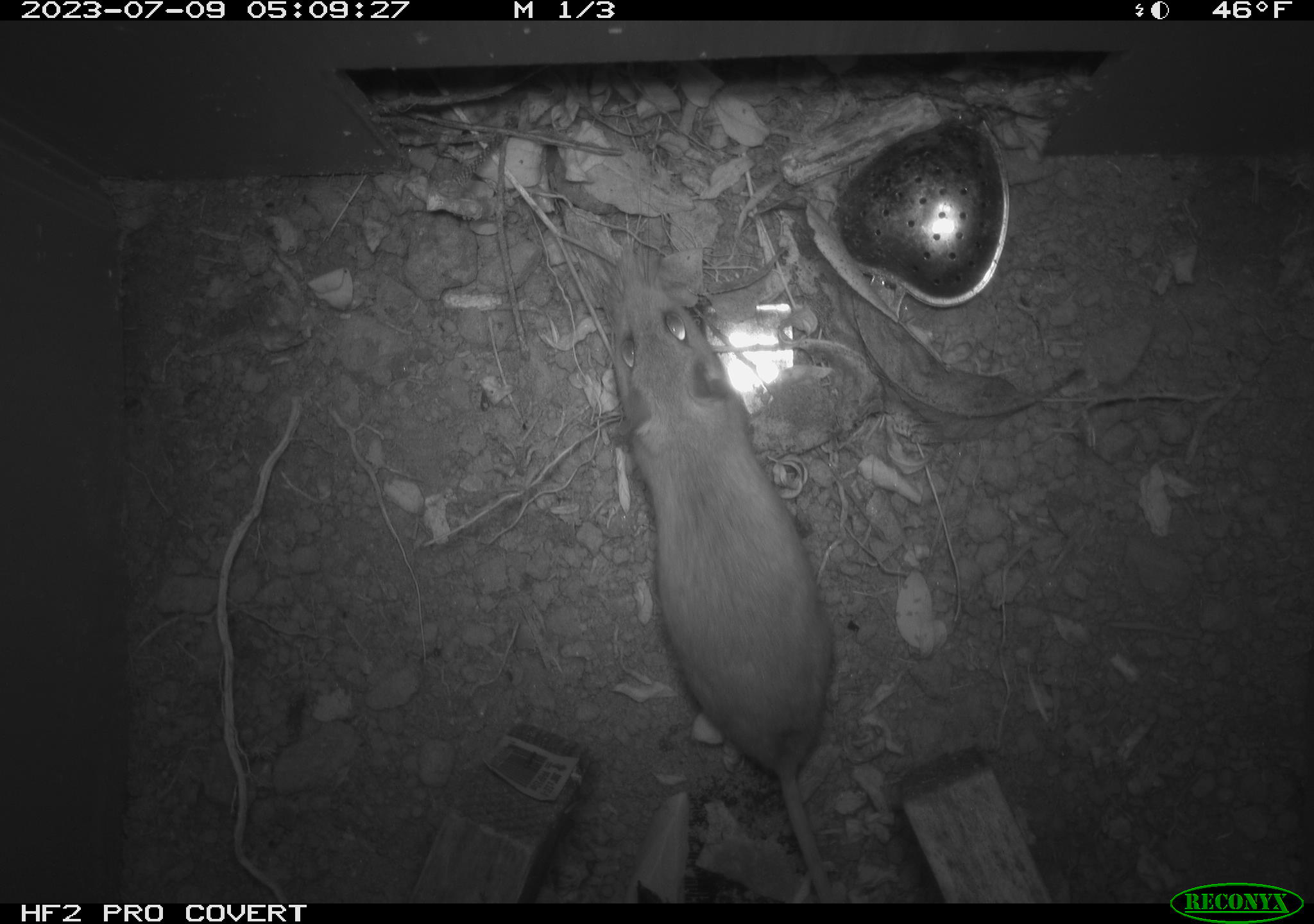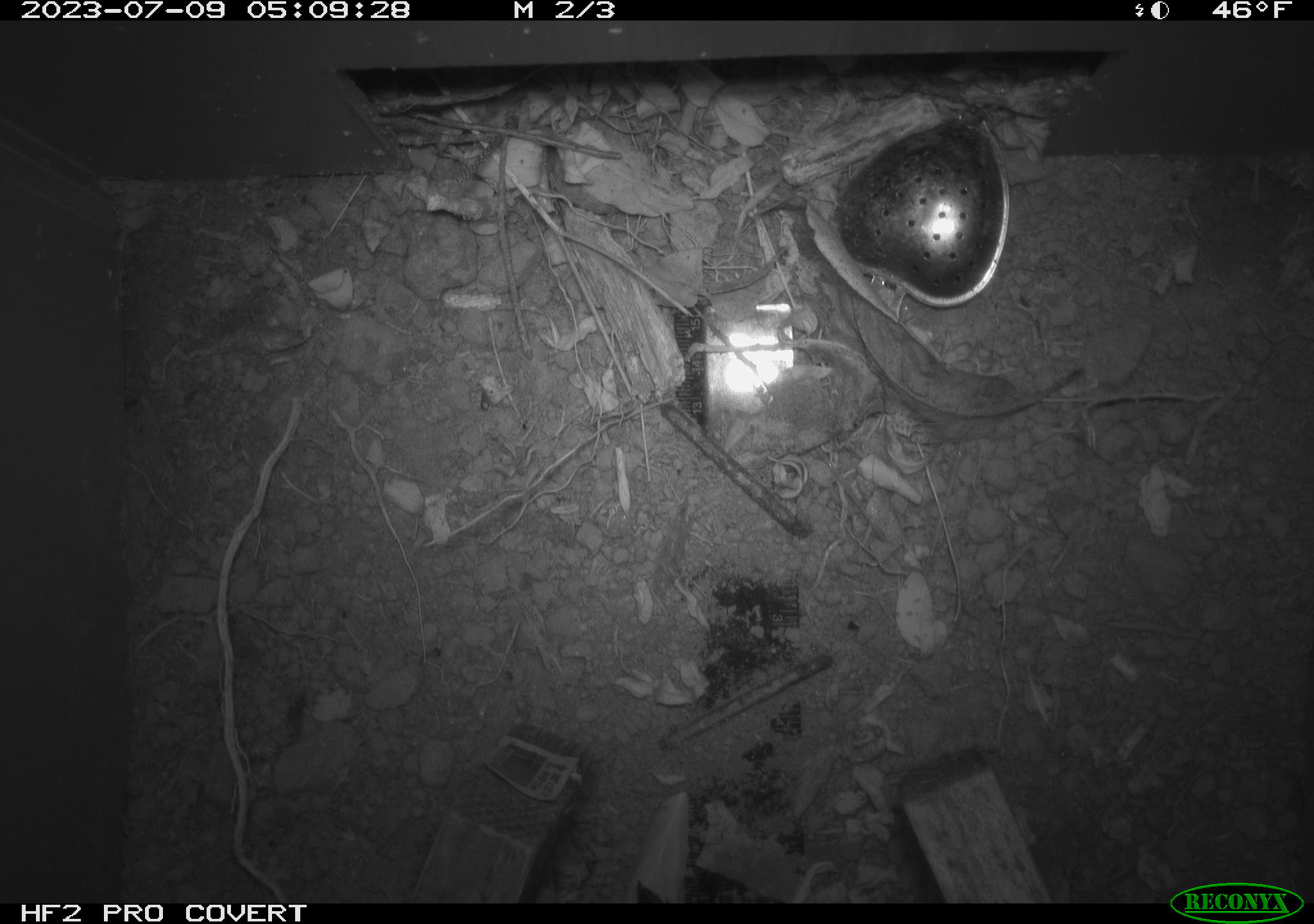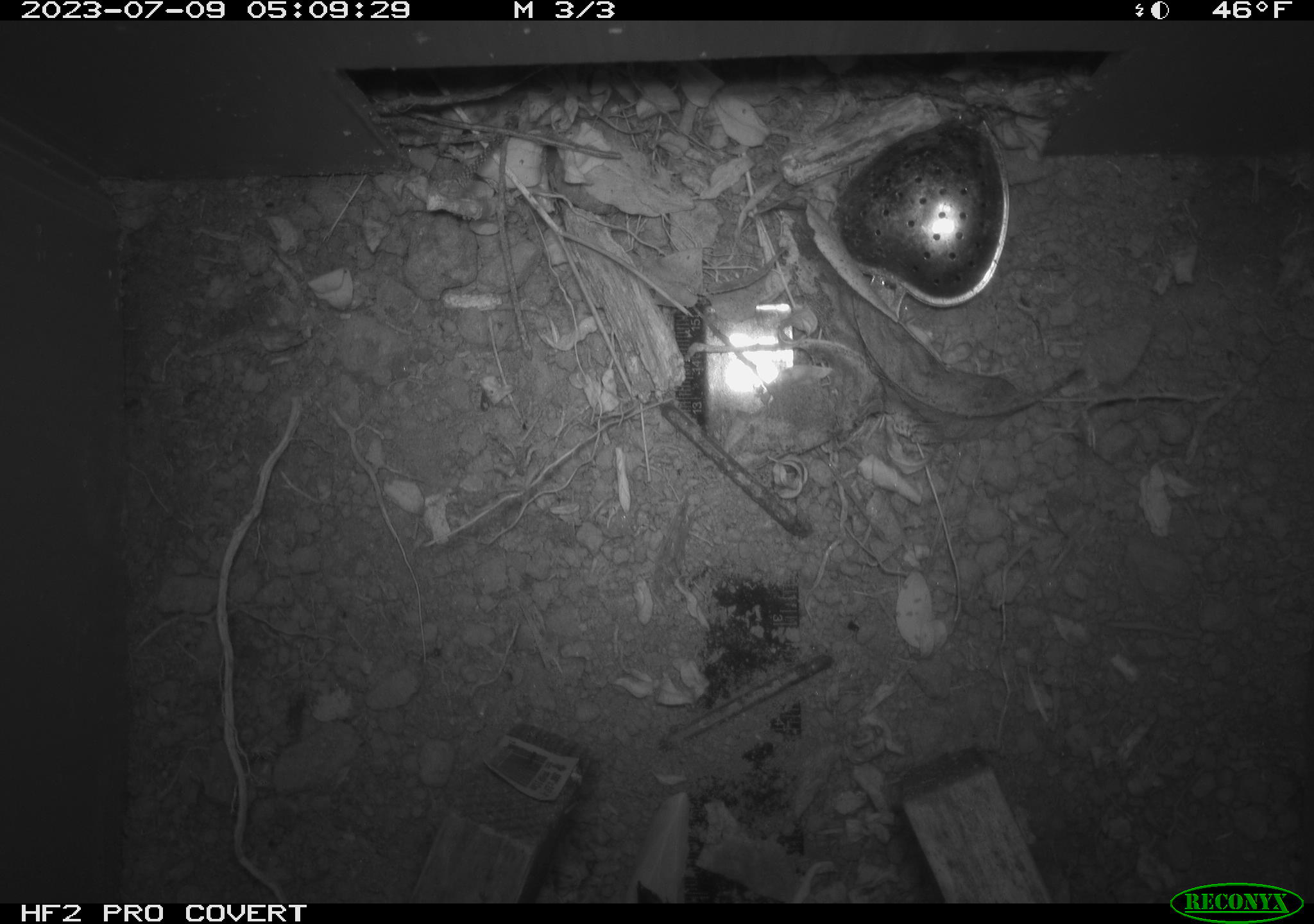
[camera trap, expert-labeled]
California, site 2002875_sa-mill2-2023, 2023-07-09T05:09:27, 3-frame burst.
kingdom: Animalia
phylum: Chordata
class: Mammalia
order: Rodentia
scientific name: Rodentia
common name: mouse species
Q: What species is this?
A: Mouse species (Rodentia).